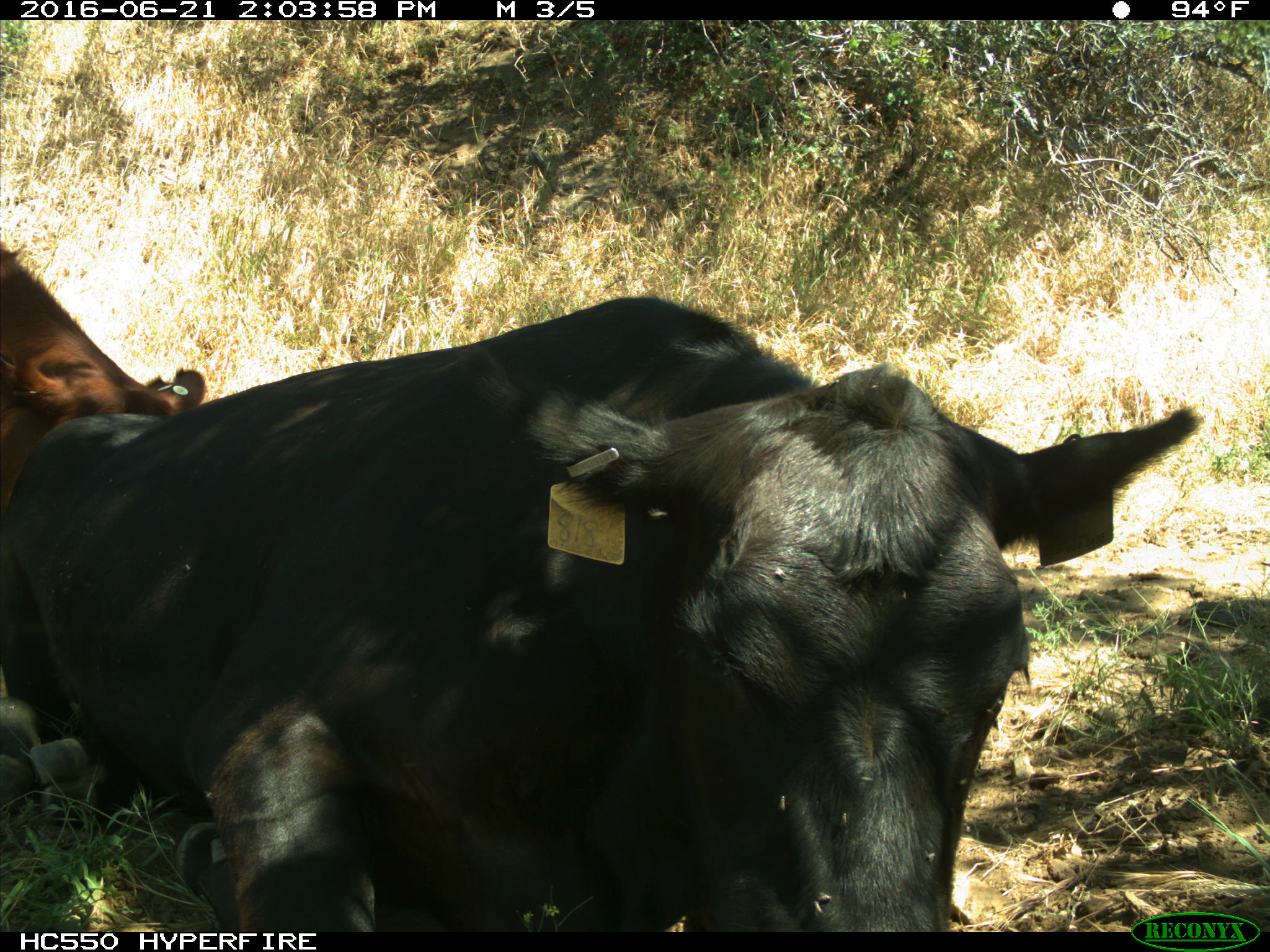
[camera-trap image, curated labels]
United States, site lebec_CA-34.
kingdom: Animalia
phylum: Chordata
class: Mammalia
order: Artiodactyla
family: Bovidae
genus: Bos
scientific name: Bos taurus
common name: domestic cow